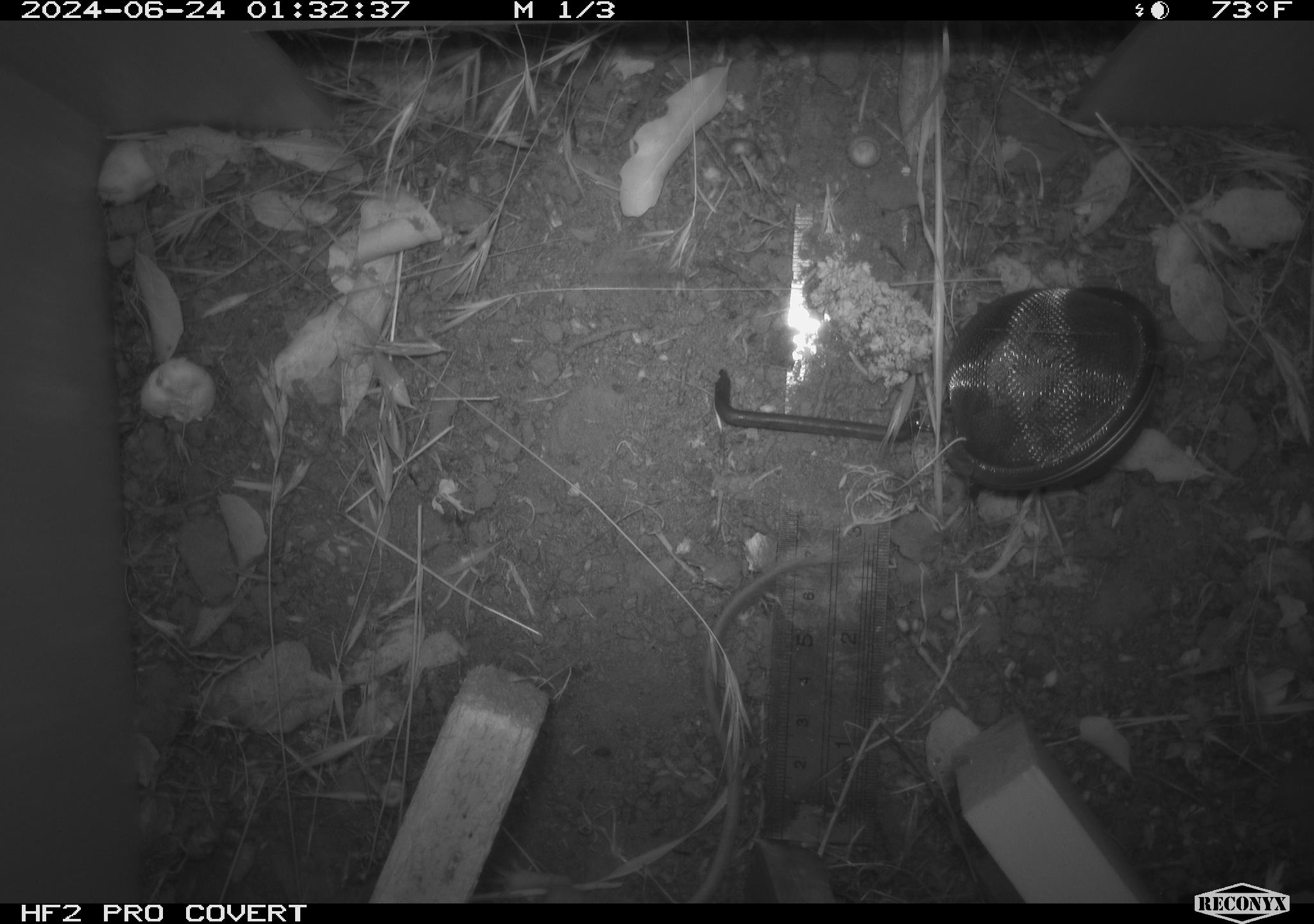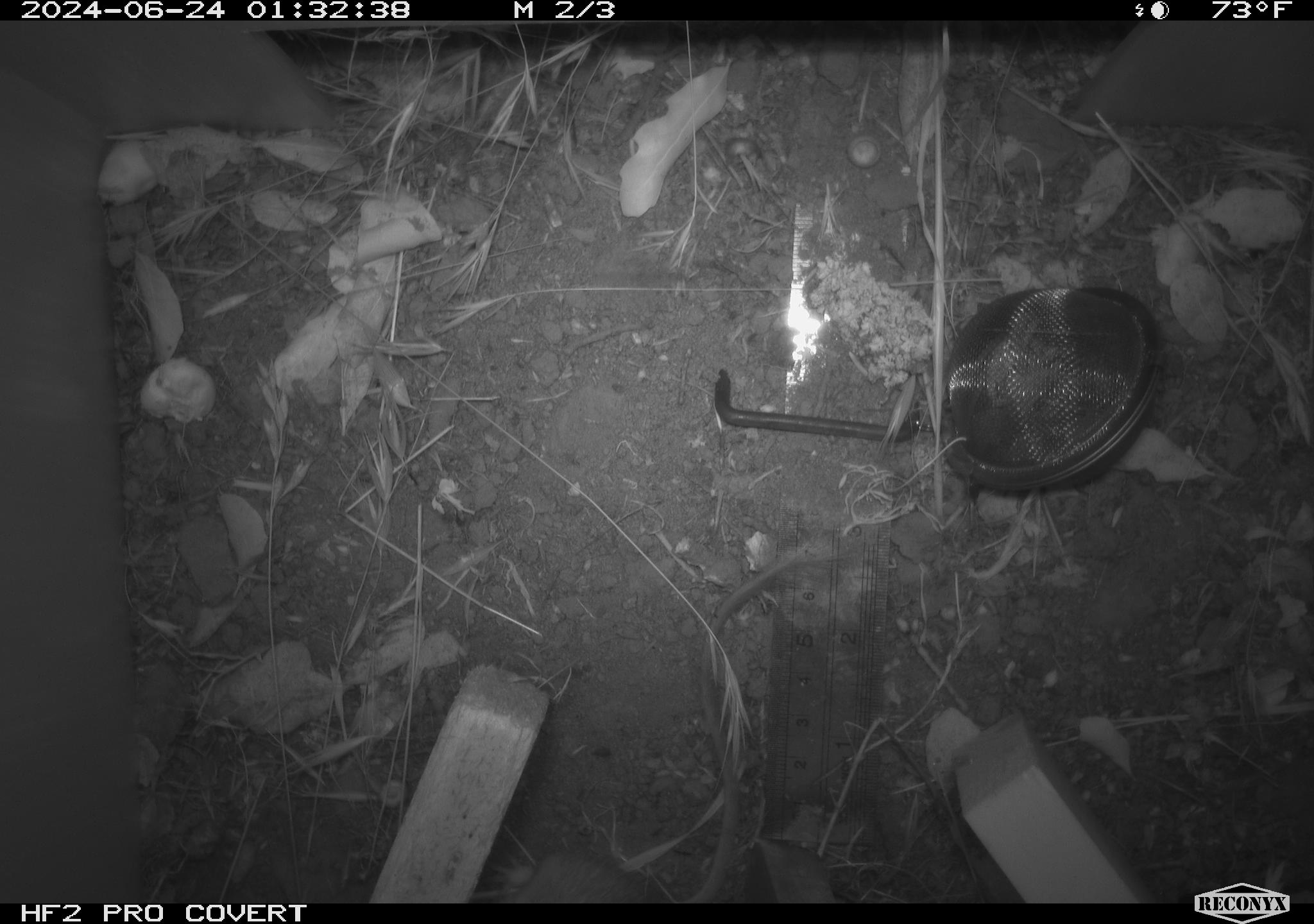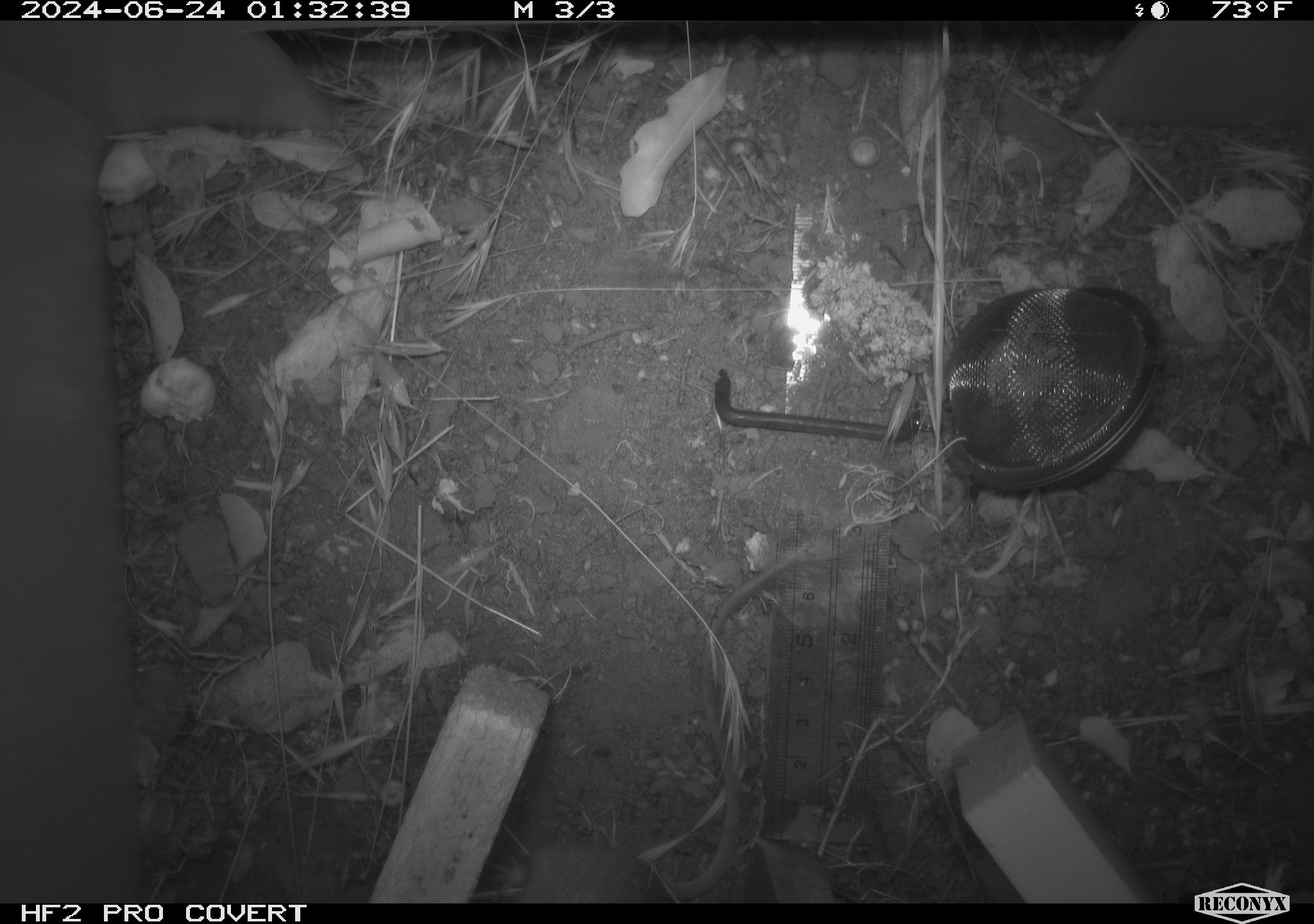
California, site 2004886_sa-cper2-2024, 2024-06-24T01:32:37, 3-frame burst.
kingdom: Animalia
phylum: Chordata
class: Mammalia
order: Rodentia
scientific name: Rodentia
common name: rodent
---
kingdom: Animalia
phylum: Chordata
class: Mammalia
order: Rodentia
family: Heteromyidae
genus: Dipodomys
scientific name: Dipodomys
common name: kangaroo rats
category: dipodomys species